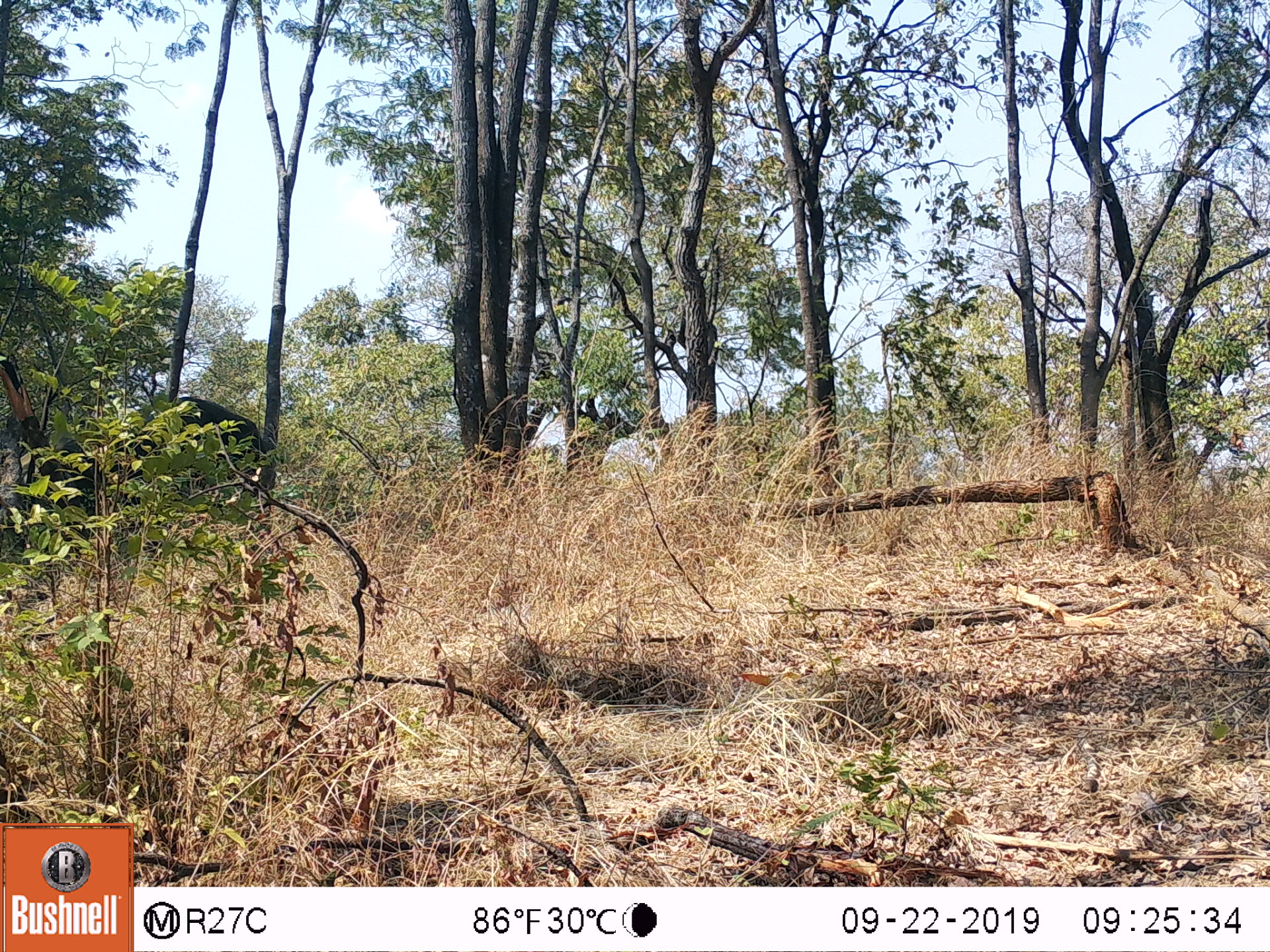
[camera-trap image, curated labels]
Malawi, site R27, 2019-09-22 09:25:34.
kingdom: Animalia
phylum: Chordata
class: Mammalia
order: Proboscidea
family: Elephantidae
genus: Loxodonta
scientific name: Loxodonta africana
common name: african savanna elephant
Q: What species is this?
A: African savanna elephant (Loxodonta africana).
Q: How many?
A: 1.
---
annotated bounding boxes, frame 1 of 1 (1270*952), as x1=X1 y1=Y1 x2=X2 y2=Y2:
african savanna elephant: x1=38 y1=389 x2=264 y2=548